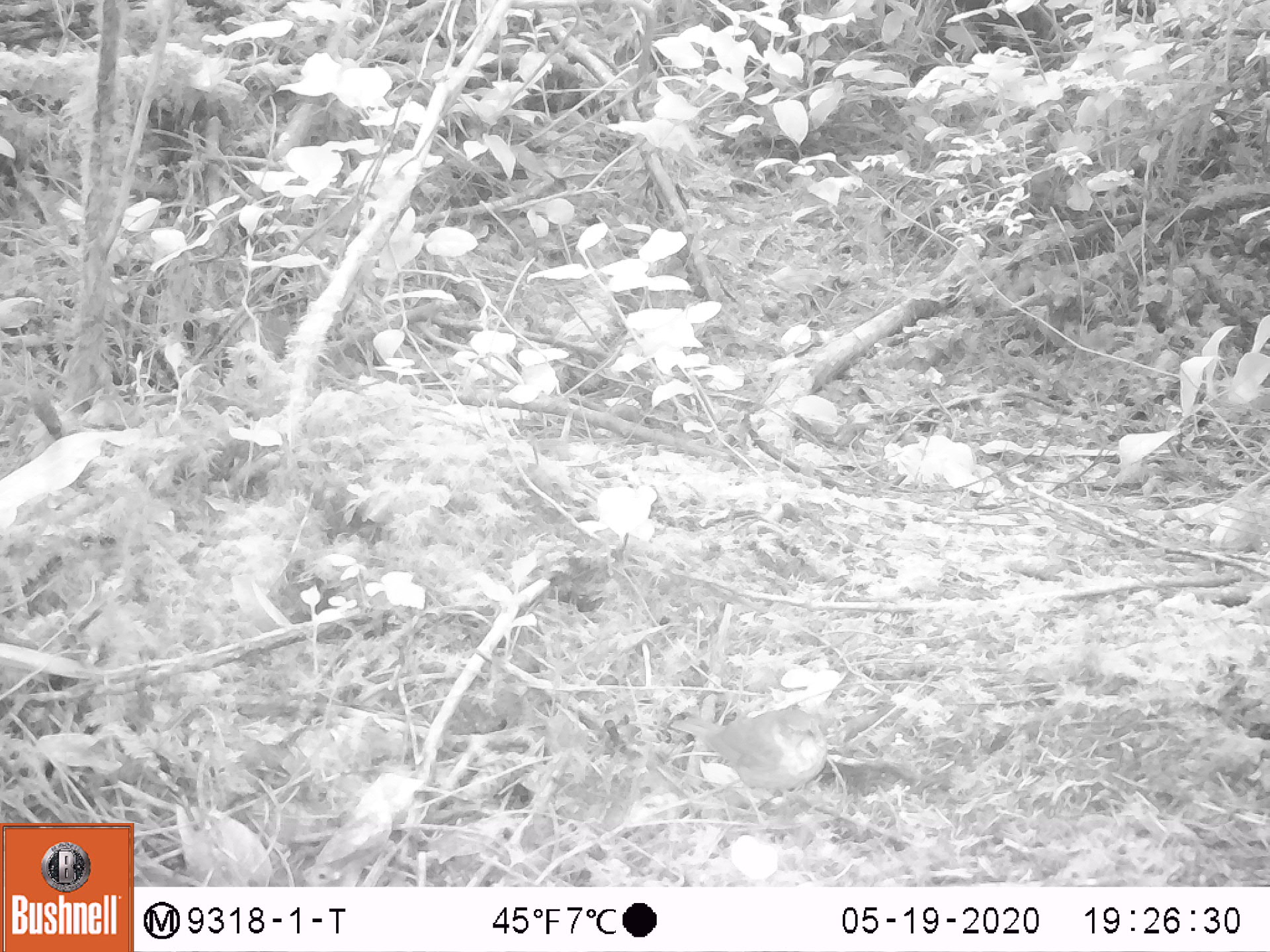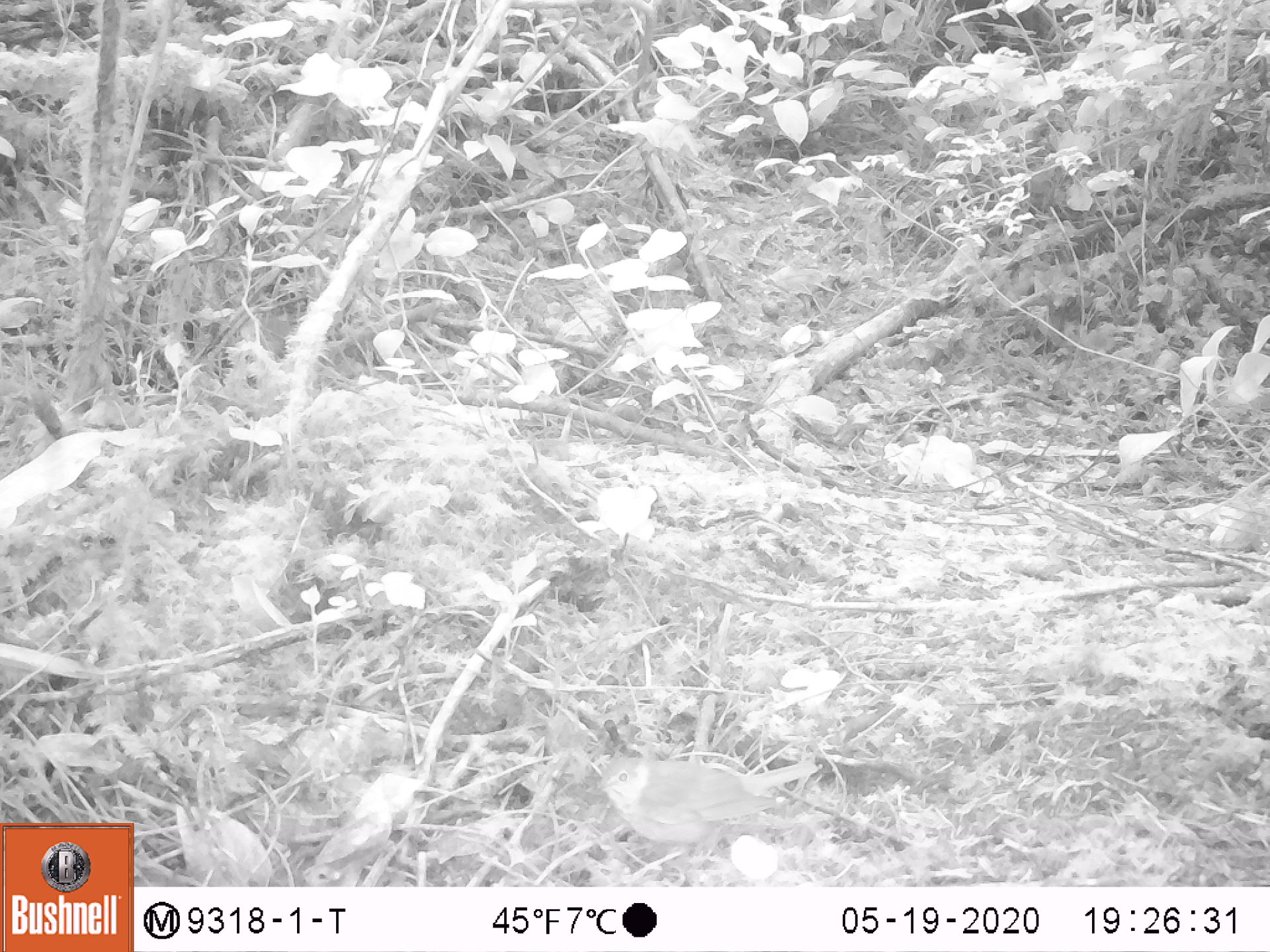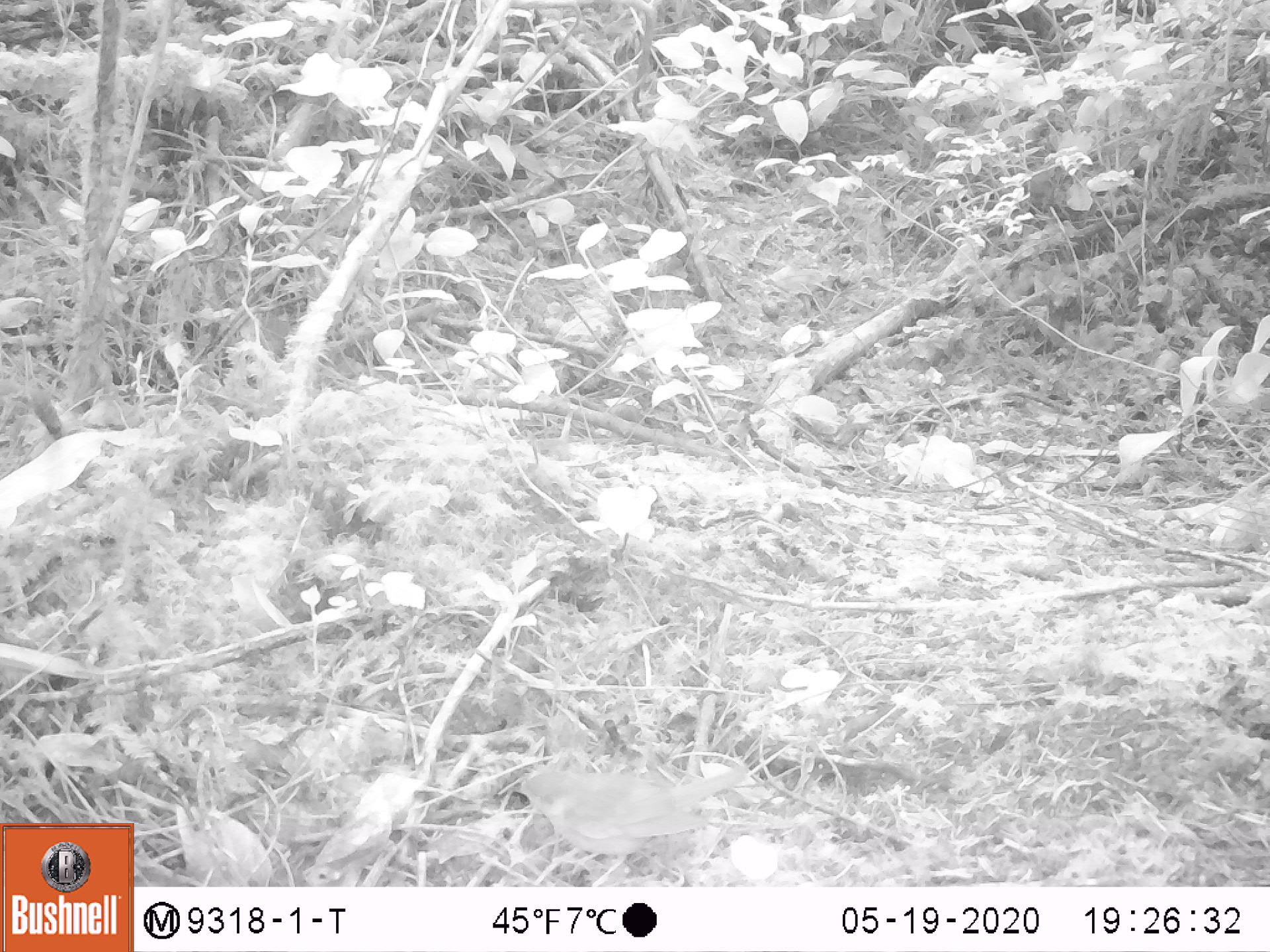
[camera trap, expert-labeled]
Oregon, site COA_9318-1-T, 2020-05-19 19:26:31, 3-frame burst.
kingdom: Animalia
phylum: Chordata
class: Aves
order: Passeriformes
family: Turdidae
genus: Catharus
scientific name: Catharus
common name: brown thrushes and nightingale-thrushes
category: catharus species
Catharus species (brown thrushes and nightingale-thrushes) (Catharus).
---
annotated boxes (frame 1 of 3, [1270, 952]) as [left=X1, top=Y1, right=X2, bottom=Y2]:
catharus species: [left=664, top=696, right=838, bottom=799]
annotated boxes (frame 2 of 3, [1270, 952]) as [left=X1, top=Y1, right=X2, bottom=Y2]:
catharus species: [left=586, top=748, right=824, bottom=859]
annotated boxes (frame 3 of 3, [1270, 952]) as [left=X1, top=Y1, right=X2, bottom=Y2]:
catharus species: [left=509, top=759, right=751, bottom=880]